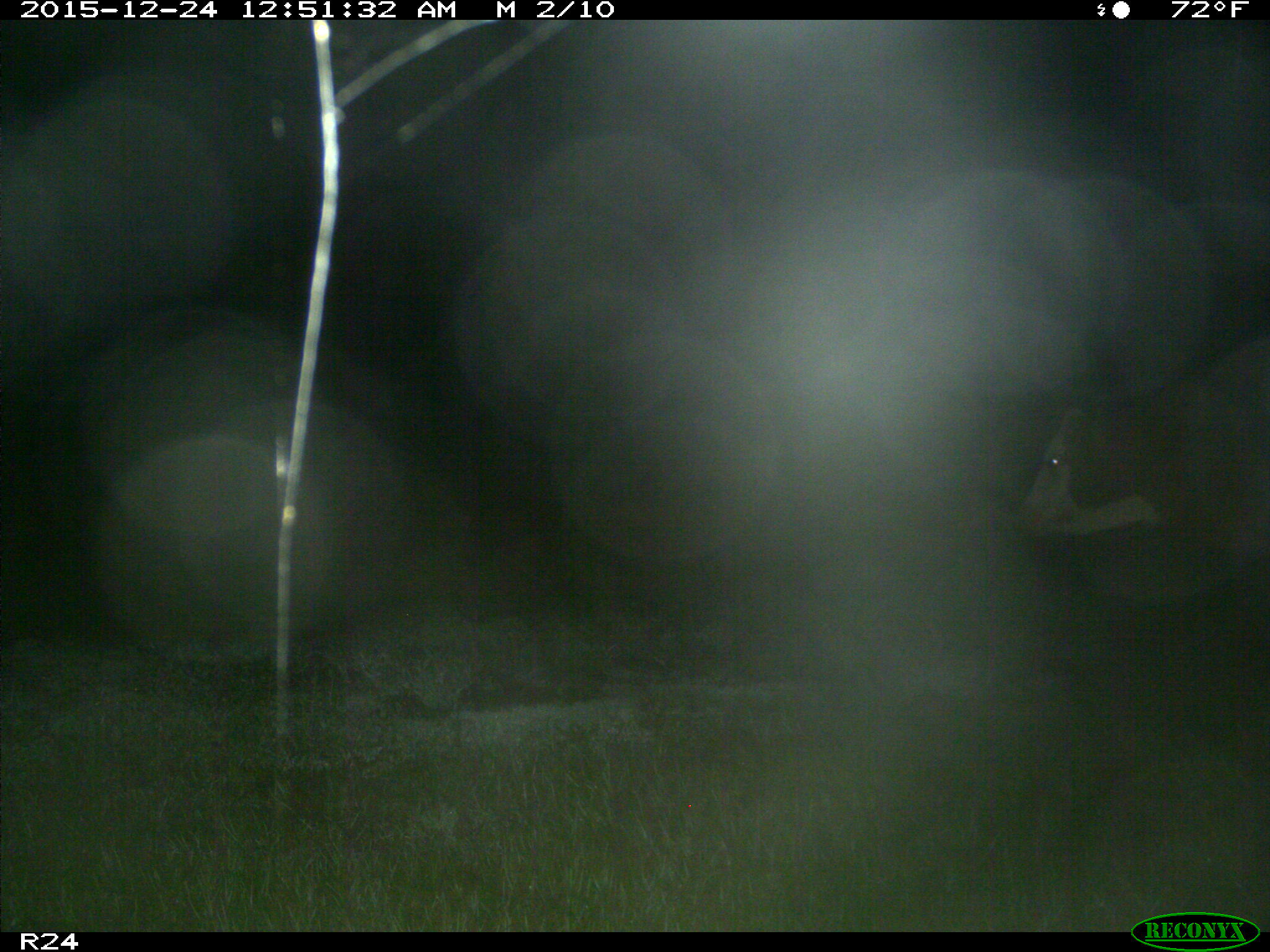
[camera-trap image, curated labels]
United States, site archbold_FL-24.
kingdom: Animalia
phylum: Chordata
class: Mammalia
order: Artiodactyla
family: Bovidae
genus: Bos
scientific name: Bos taurus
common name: domestic cow